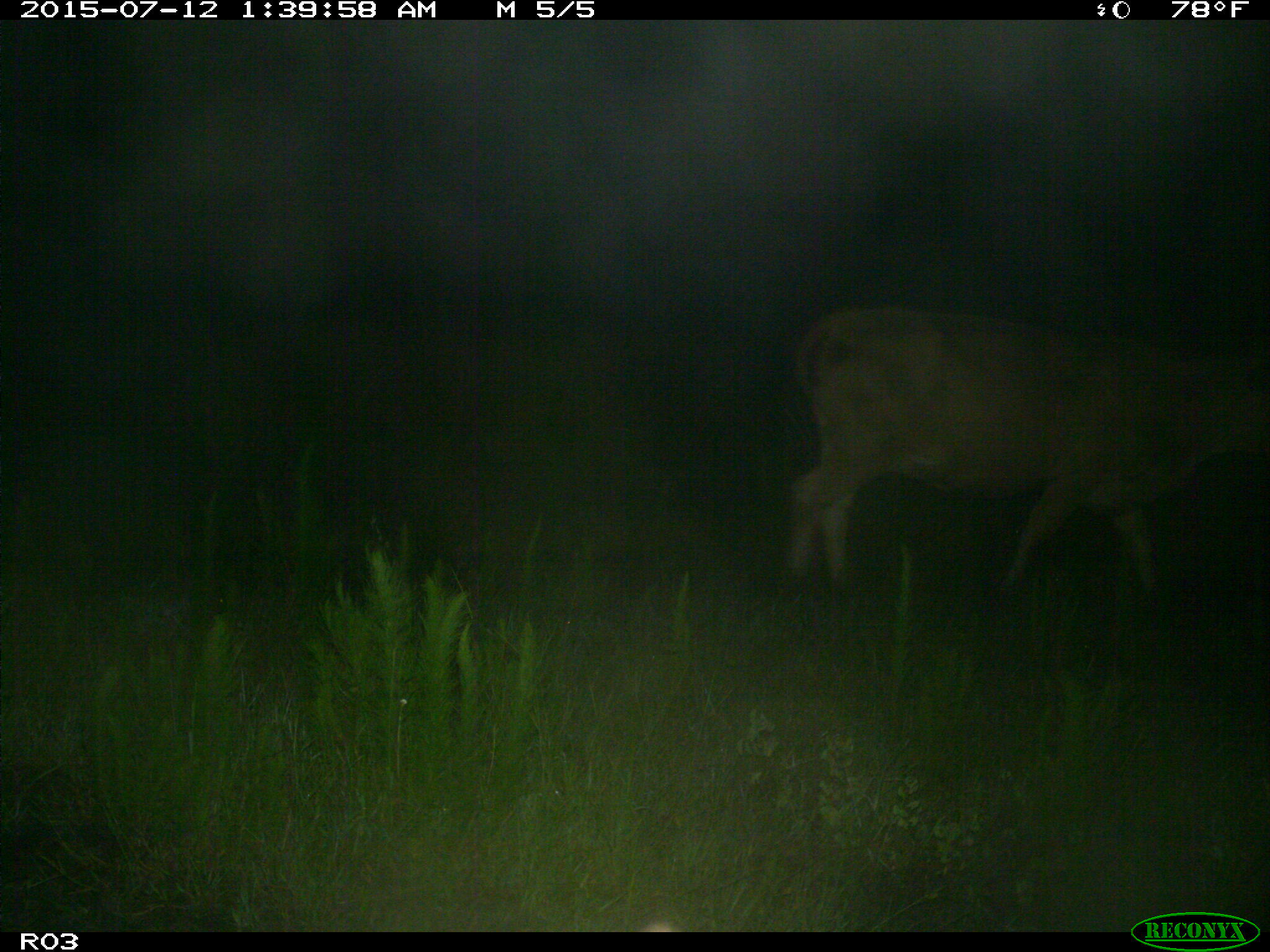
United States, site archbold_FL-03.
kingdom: Animalia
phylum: Chordata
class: Mammalia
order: Artiodactyla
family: Bovidae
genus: Bos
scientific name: Bos taurus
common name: domestic cow